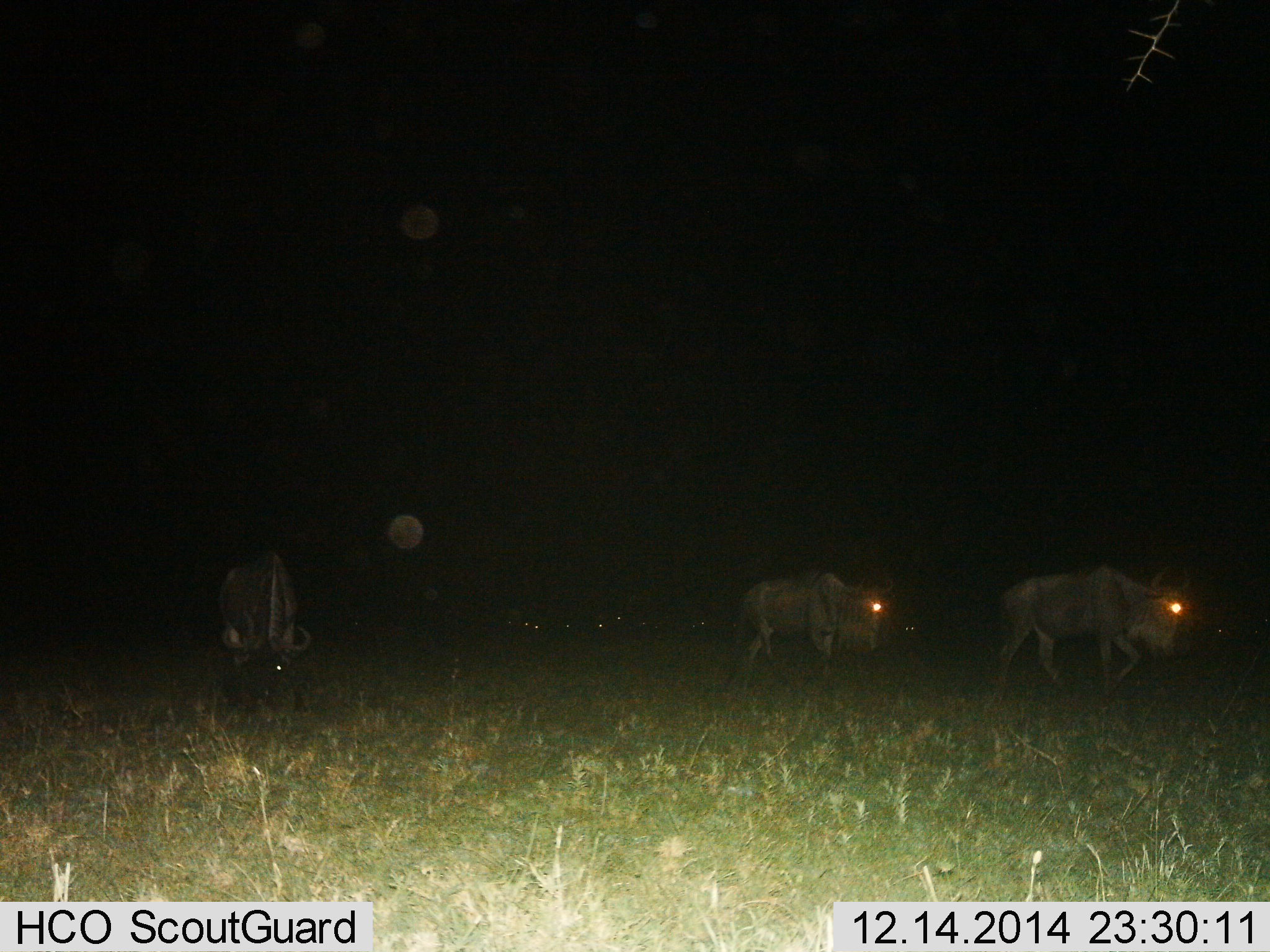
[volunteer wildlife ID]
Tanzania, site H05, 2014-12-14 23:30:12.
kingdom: Animalia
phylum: Chordata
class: Mammalia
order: Artiodactyla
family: Bovidae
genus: Connochaetes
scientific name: Connochaetes taurinus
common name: blue wildebeest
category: wildebeest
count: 3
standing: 20%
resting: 0%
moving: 90%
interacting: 0%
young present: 0%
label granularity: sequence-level